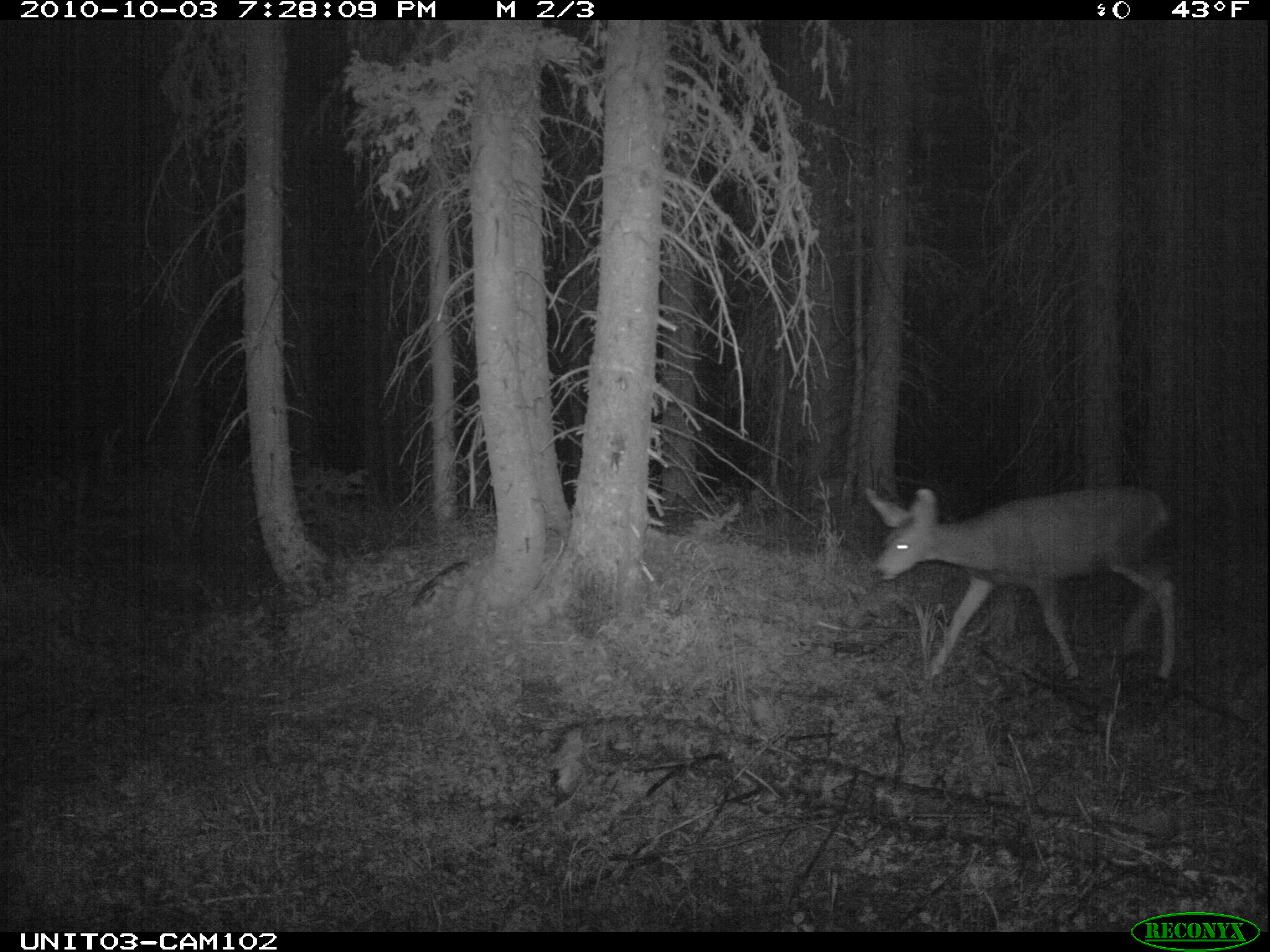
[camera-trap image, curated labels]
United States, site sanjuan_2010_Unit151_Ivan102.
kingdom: Animalia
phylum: Chordata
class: Mammalia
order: Artiodactyla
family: Cervidae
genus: Odocoileus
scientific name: Odocoileus hemionus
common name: mule deer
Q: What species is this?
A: Odocoileus hemionus (mule deer).